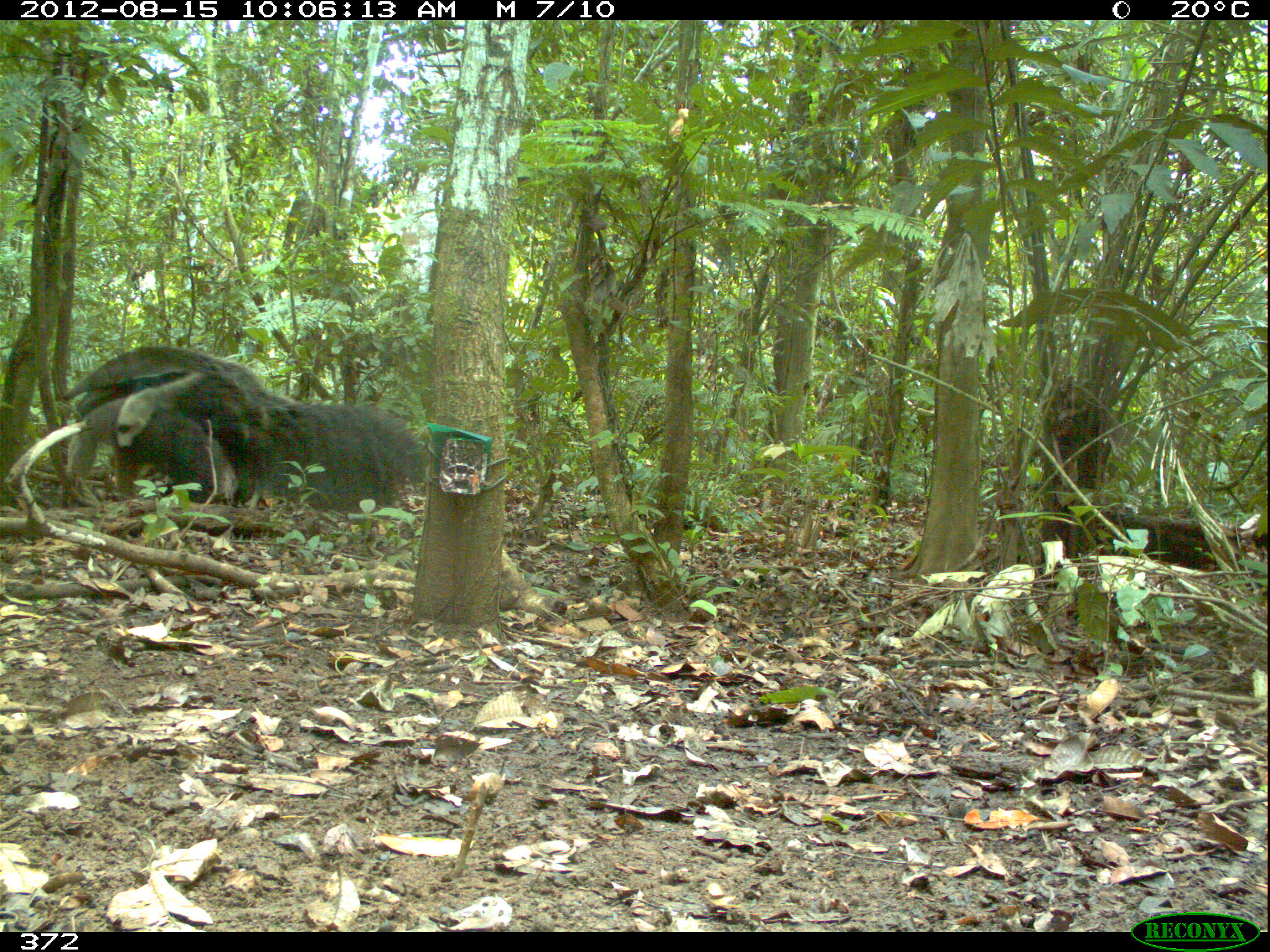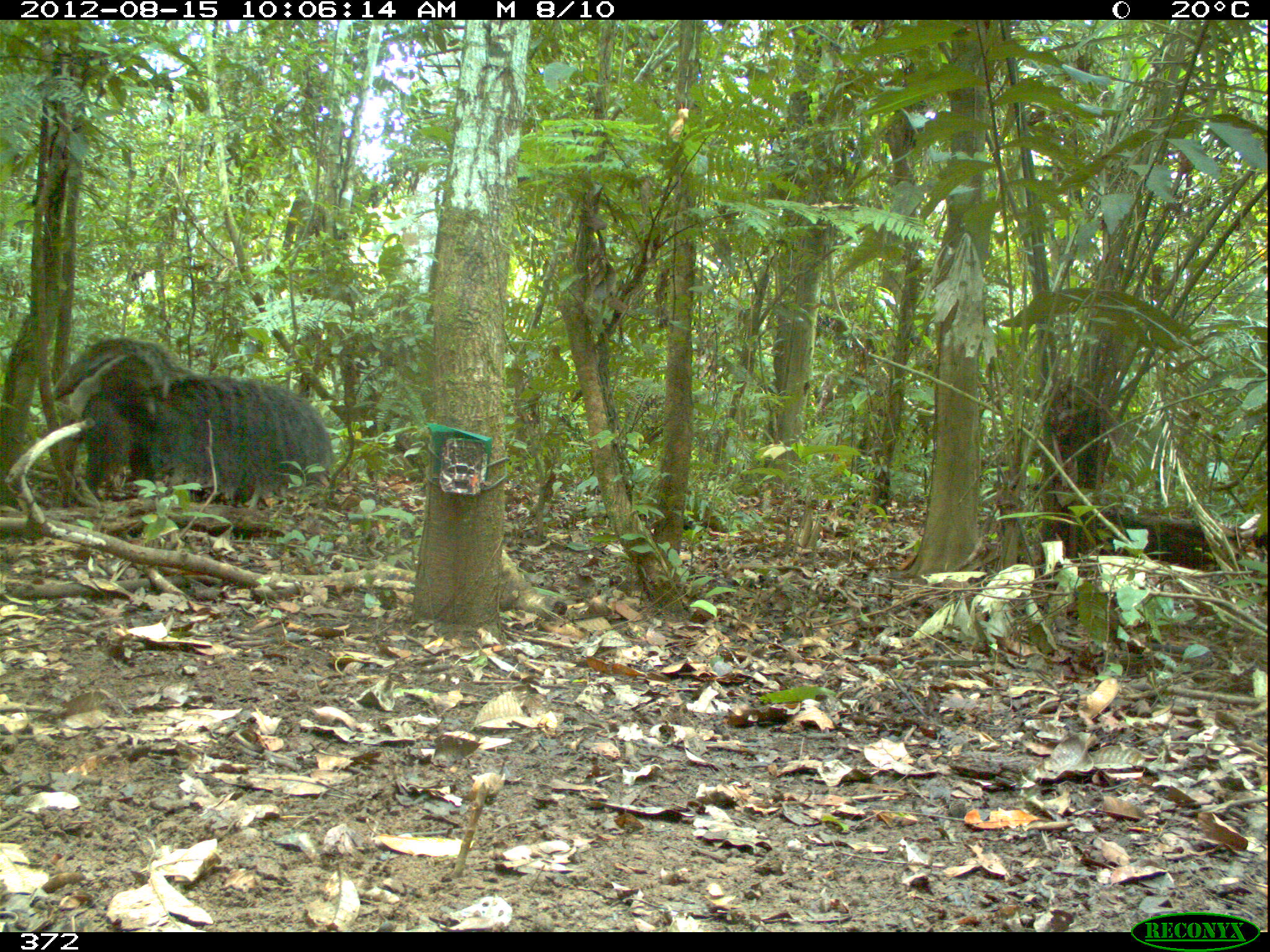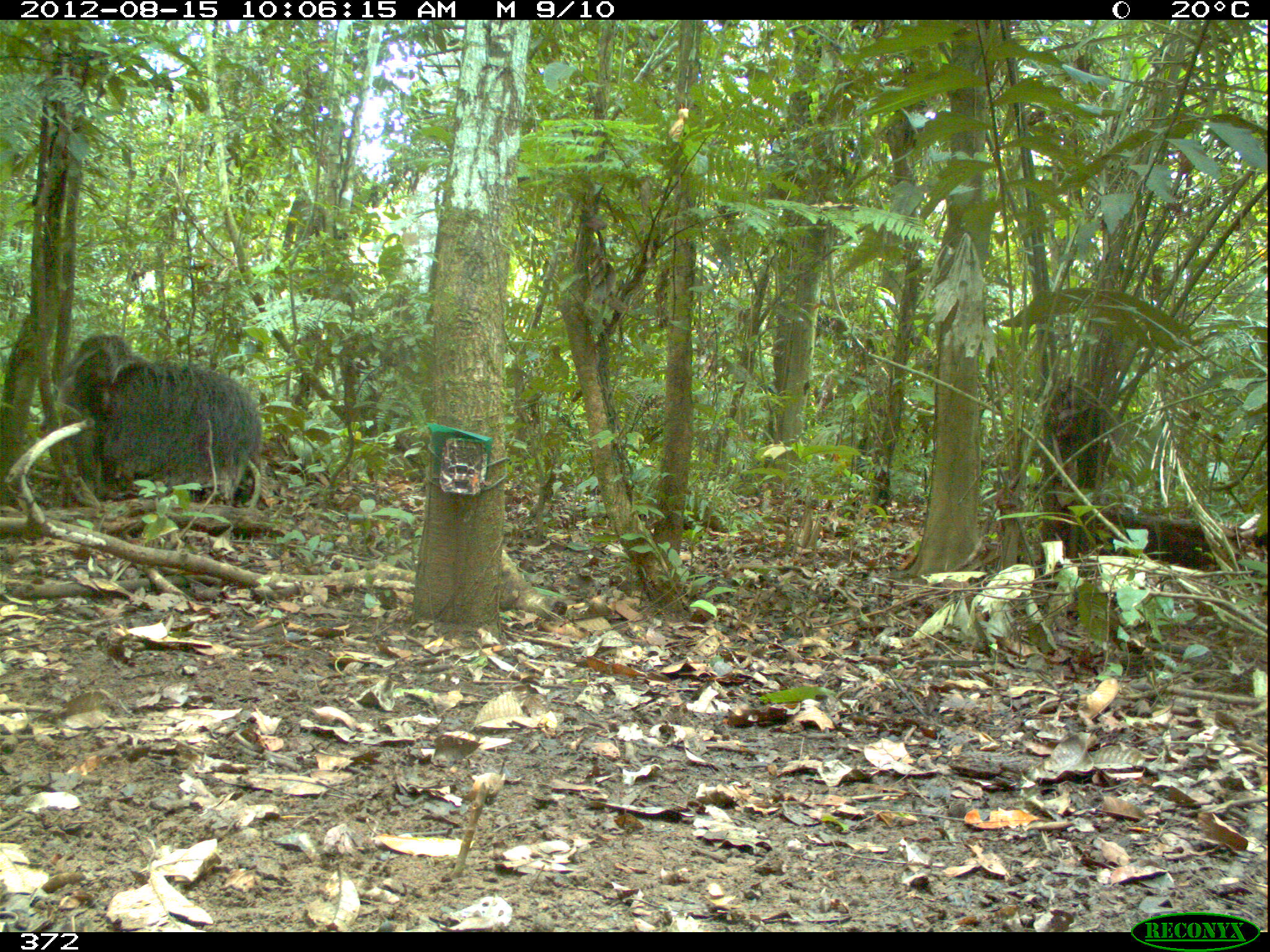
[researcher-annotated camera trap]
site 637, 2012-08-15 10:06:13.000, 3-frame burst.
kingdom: Animalia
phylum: Chordata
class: Mammalia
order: Pilosa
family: Myrmecophagidae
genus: Myrmecophaga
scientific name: Myrmecophaga tridactyla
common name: giant anteater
Myrmecophaga tridactyla (giant anteater).